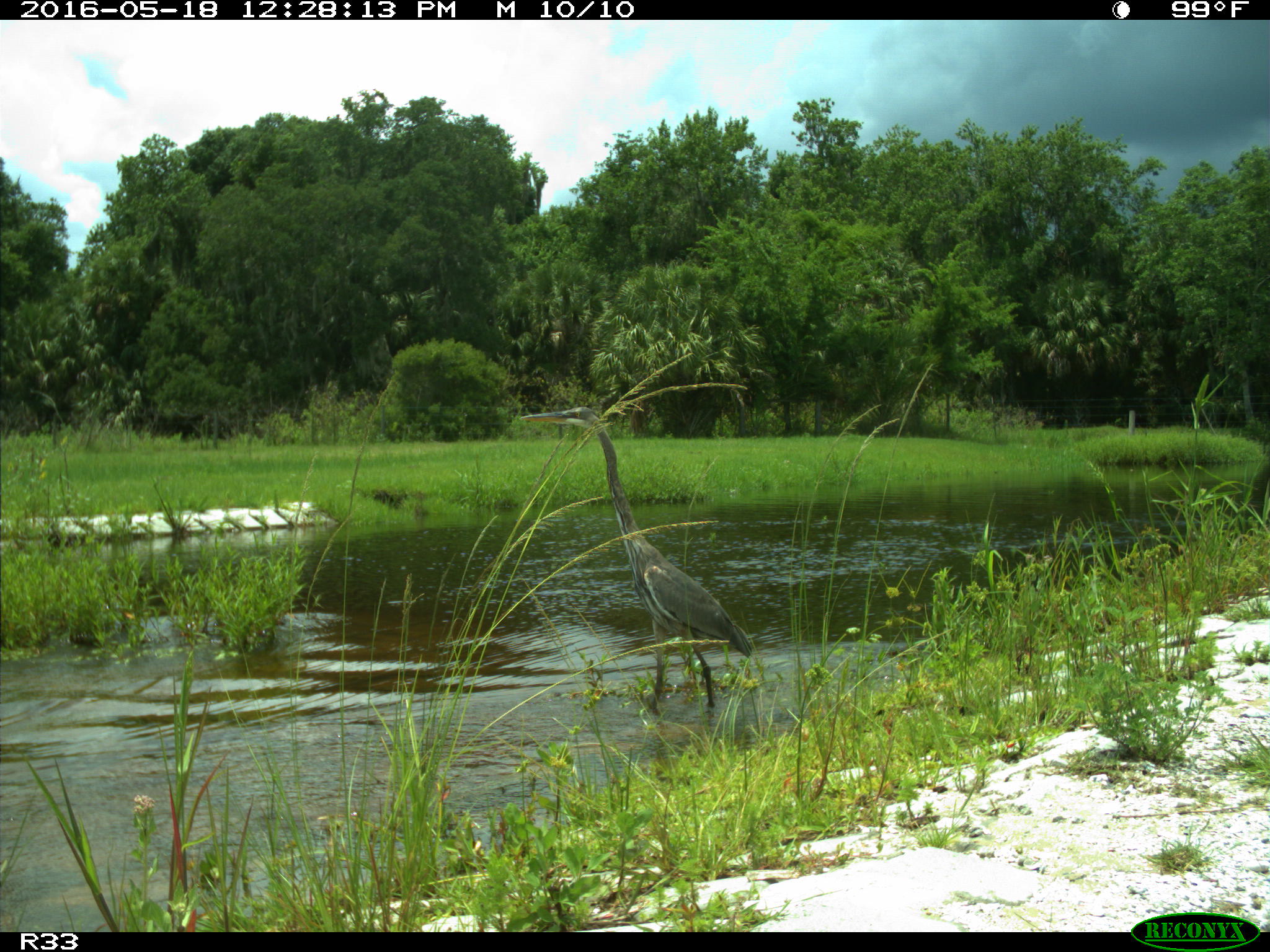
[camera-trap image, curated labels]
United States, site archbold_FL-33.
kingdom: Animalia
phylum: Chordata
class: Aves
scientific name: Aves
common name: birds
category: unidentified bird